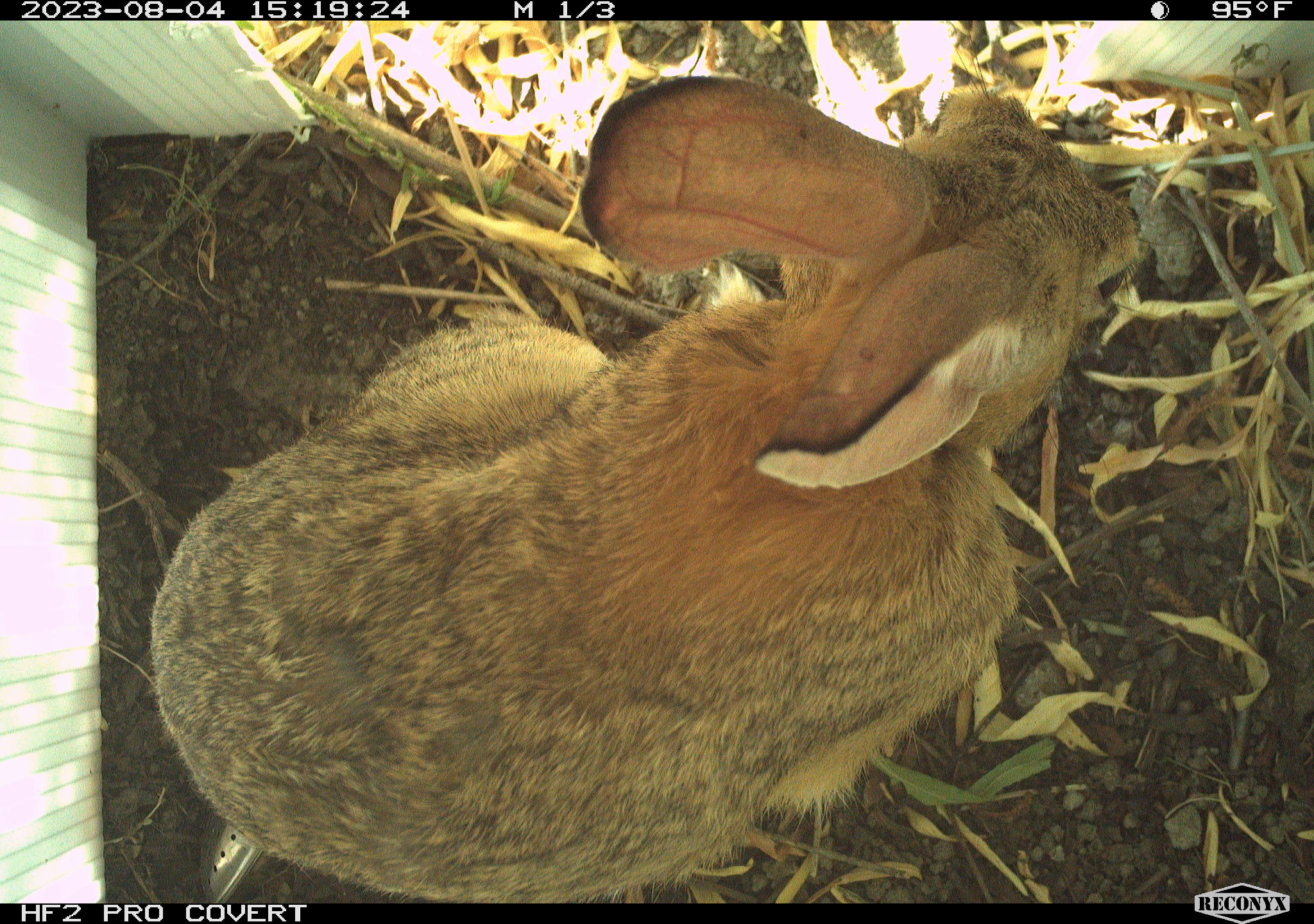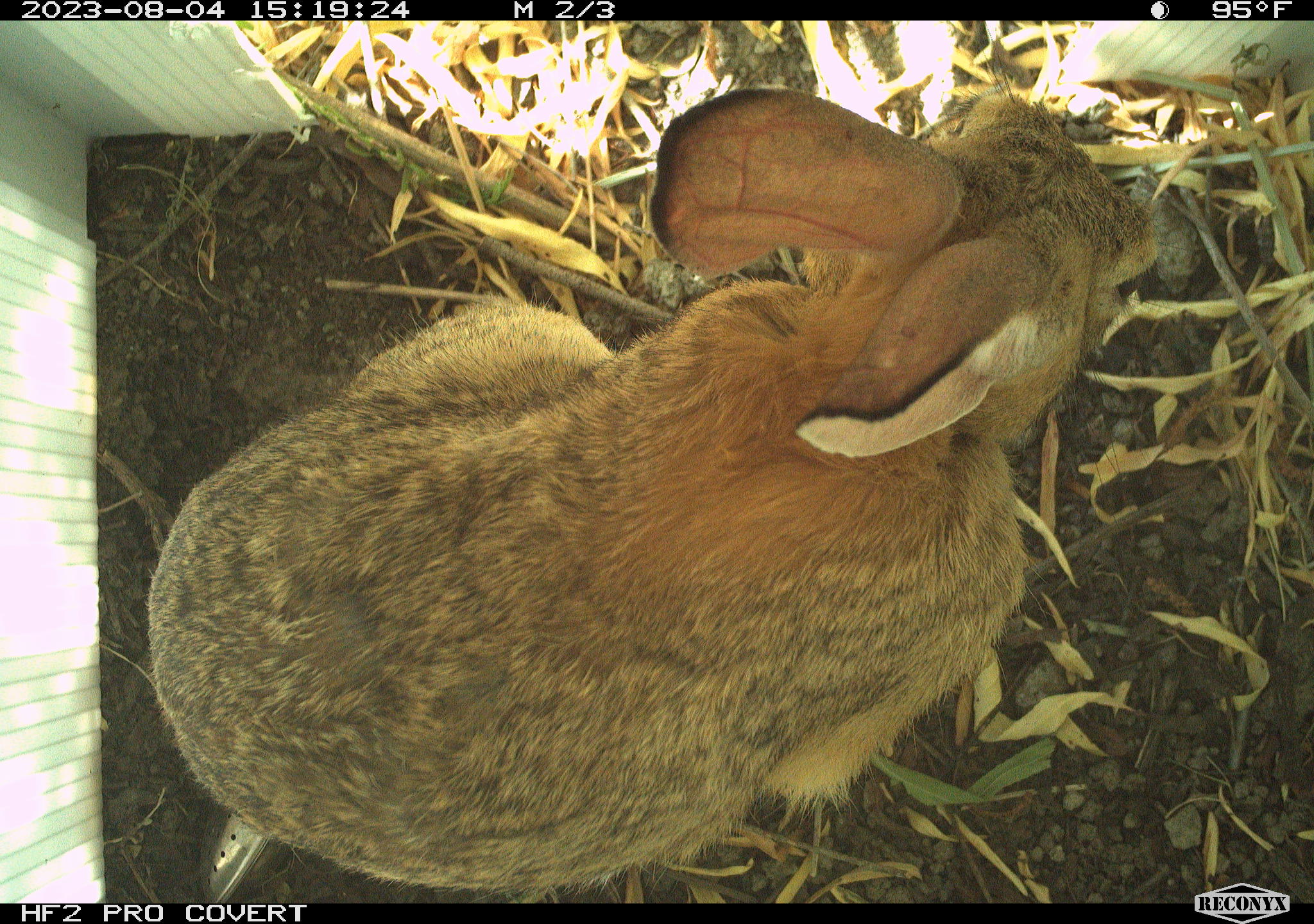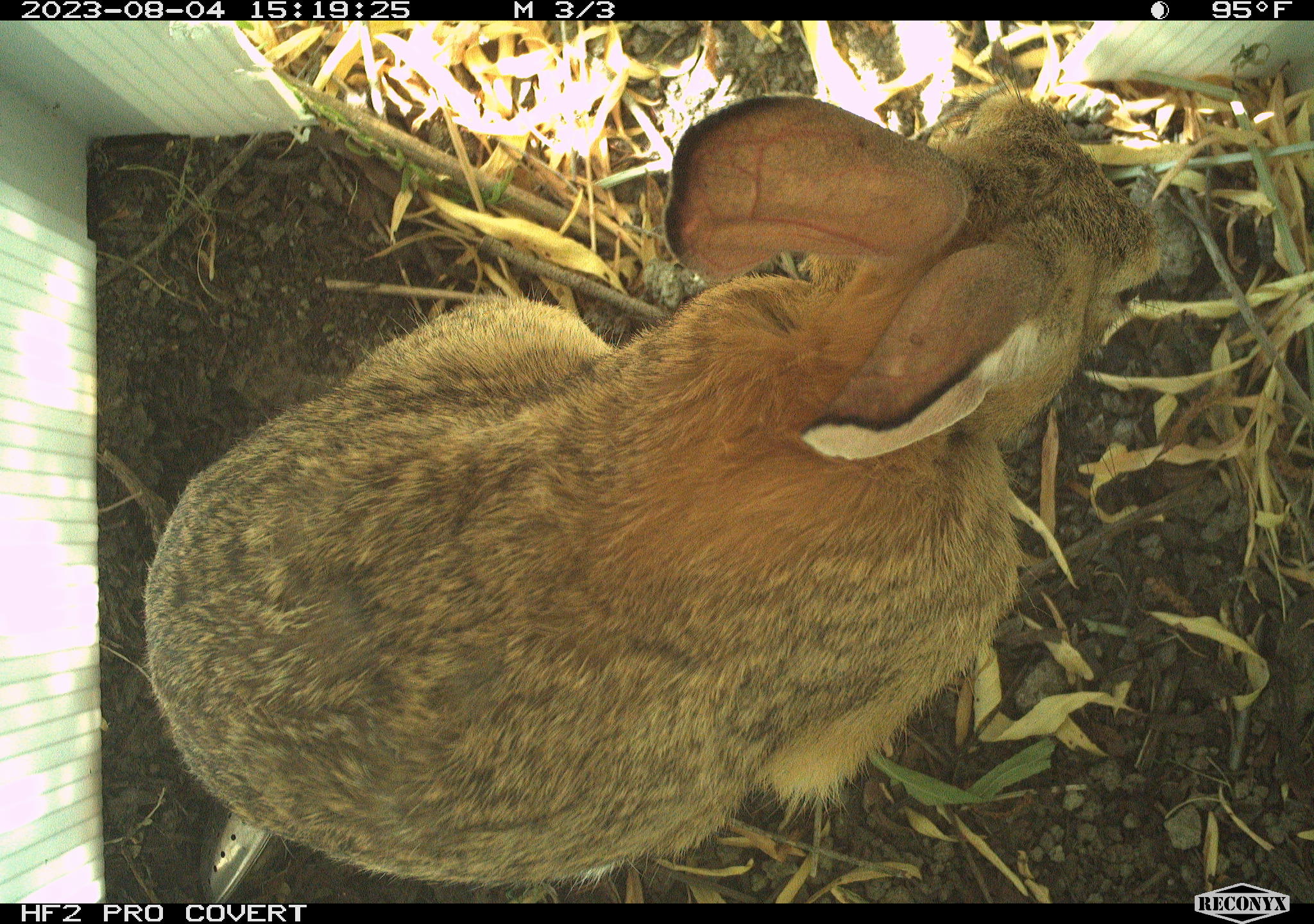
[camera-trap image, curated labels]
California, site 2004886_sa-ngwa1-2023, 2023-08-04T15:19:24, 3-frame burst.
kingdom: Animalia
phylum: Chordata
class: Mammalia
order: Lagomorpha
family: Leporidae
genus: Sylvilagus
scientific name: Sylvilagus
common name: cottontail rabbits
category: sylvilagus species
Sylvilagus species (cottontail rabbits) (Sylvilagus).